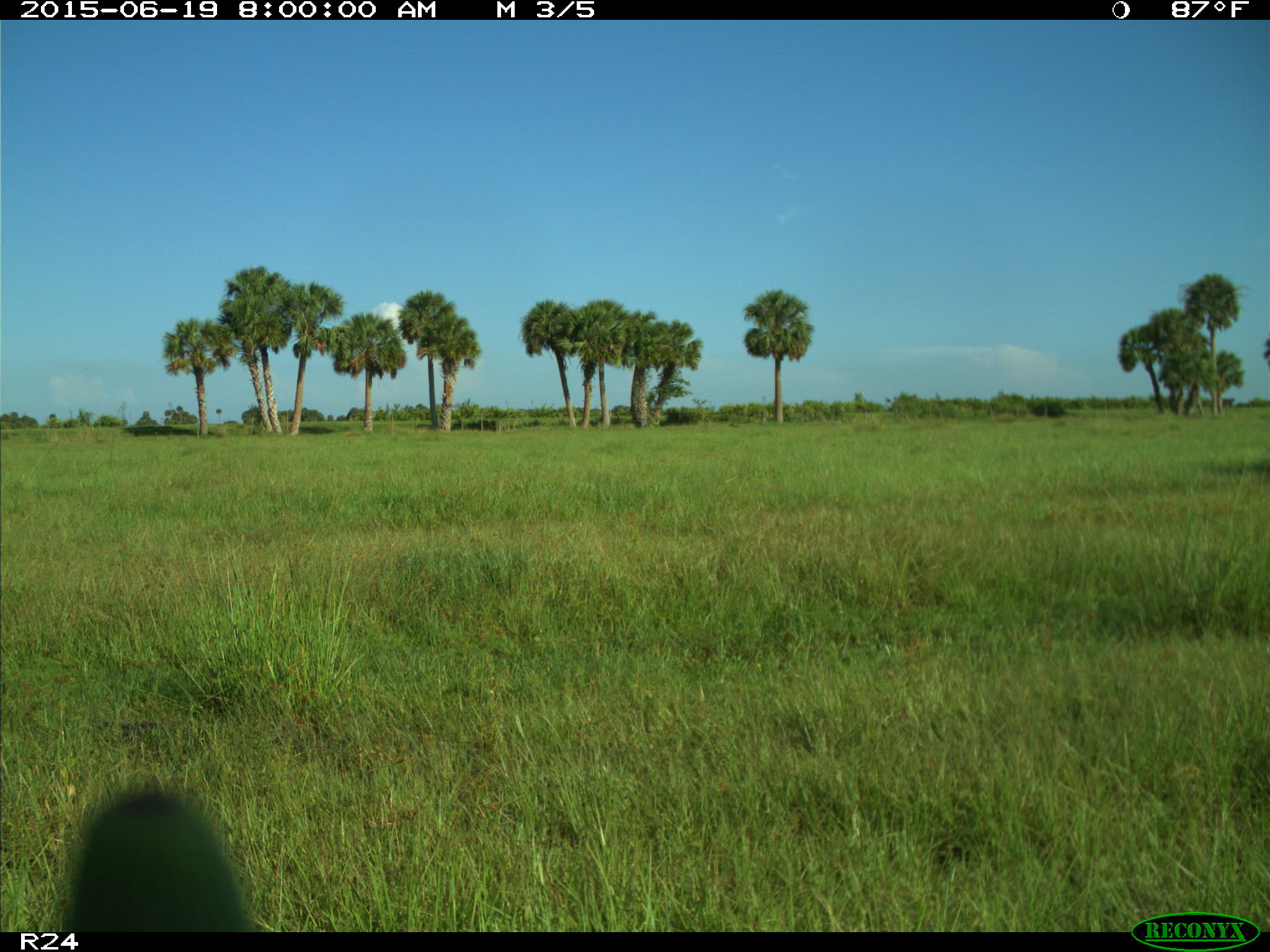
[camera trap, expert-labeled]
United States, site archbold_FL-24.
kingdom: Animalia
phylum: Chordata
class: Mammalia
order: Artiodactyla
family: Bovidae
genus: Bos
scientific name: Bos taurus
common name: domestic cow